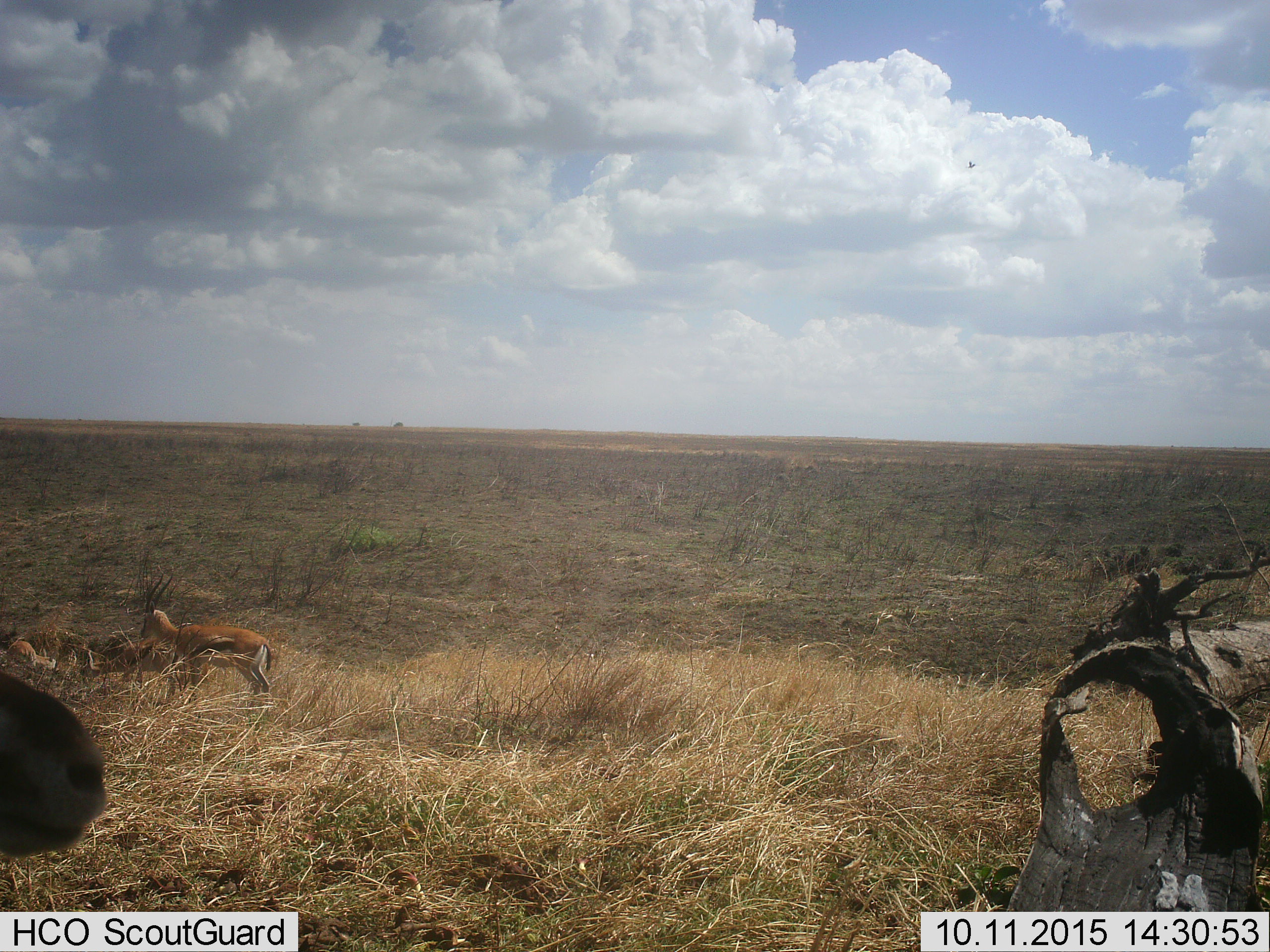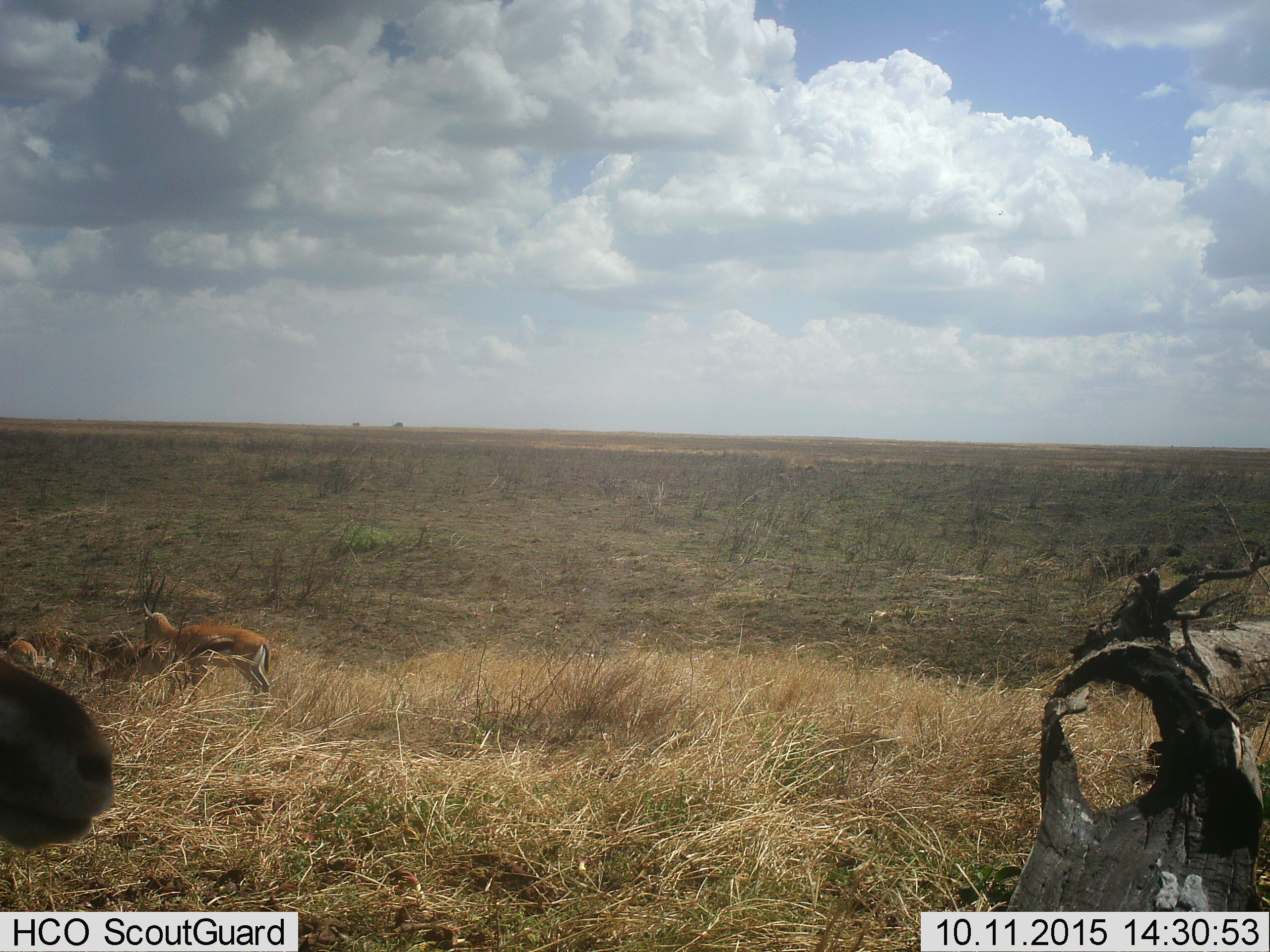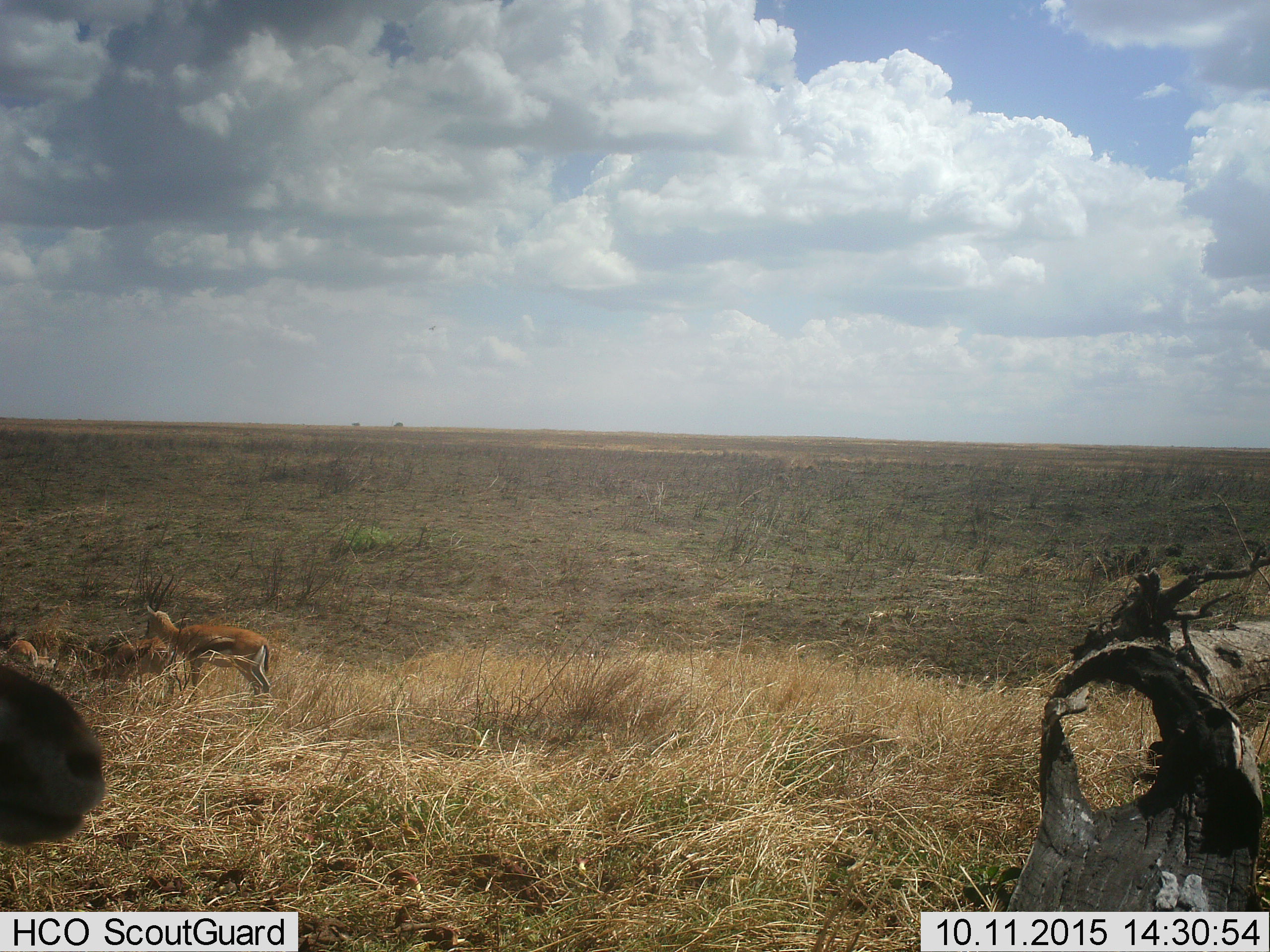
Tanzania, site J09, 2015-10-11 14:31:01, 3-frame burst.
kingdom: Animalia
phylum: Chordata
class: Mammalia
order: Artiodactyla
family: Bovidae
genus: Eudorcas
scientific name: Eudorcas thomsonii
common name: thomson's gazelle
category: gazellethomsons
Gazellethomsons (thomson's gazelle) (Eudorcas thomsonii), count 4. Behavior (volunteer vote fractions): standing 100%, resting 0%, moving 10%, interacting 10%. Young present (vote fraction): 0%. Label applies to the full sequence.